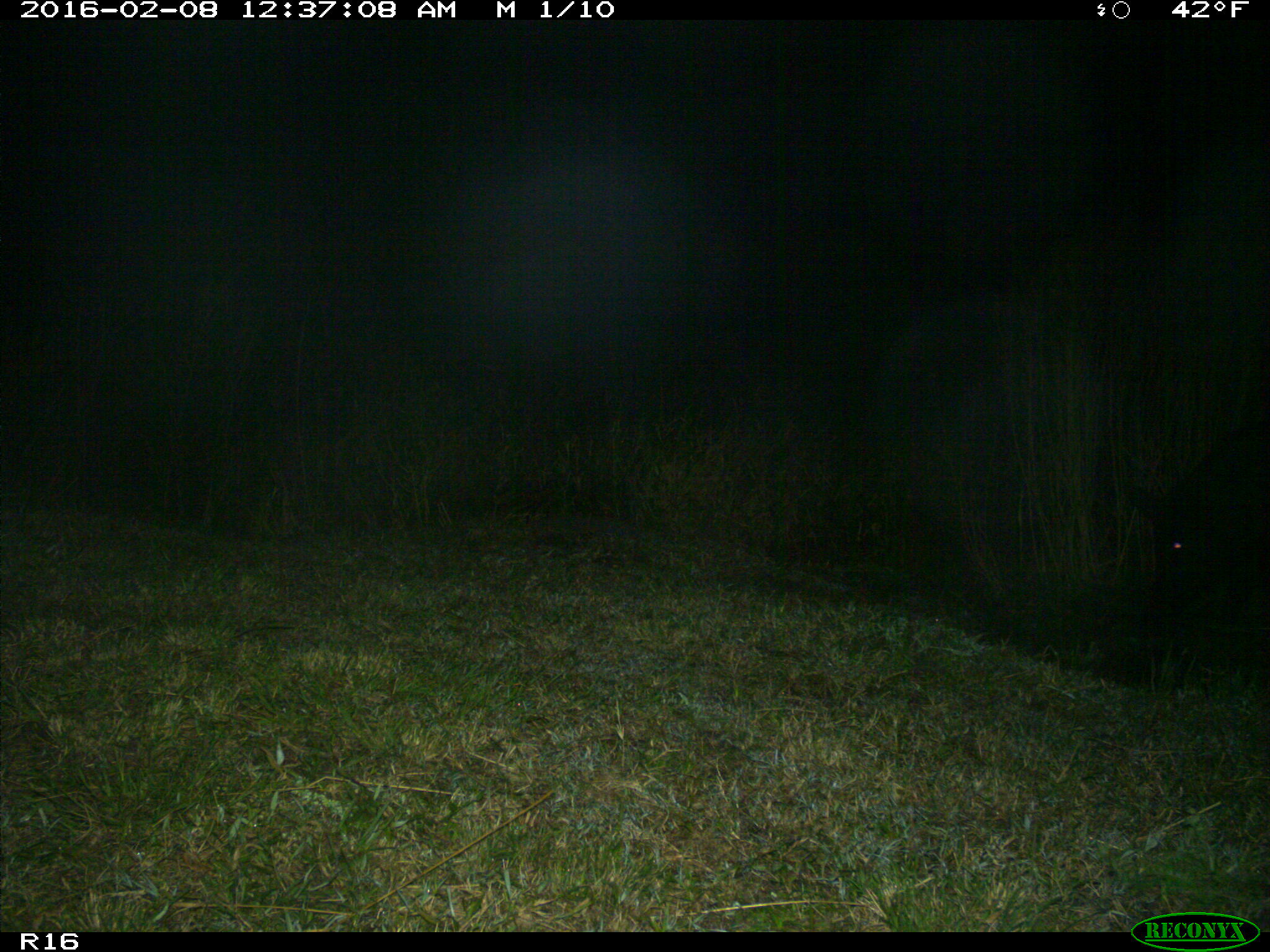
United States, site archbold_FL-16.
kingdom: Animalia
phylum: Chordata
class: Mammalia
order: Artiodactyla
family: Suidae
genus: Sus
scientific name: Sus scrofa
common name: wild boar